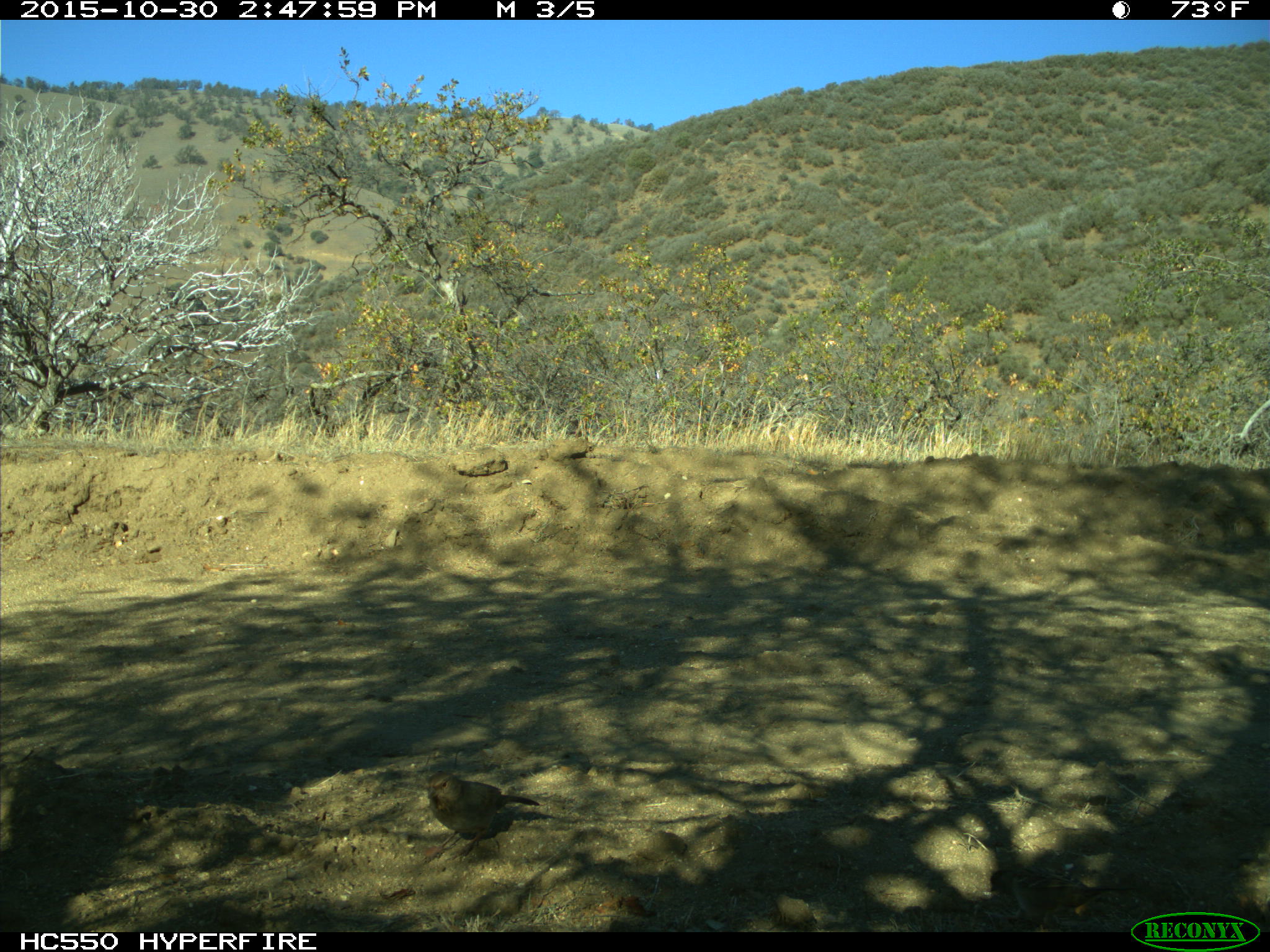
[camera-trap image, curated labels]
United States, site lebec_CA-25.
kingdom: Animalia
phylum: Chordata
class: Aves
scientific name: Aves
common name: birds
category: unidentified bird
Unidentified bird (birds) (Aves).